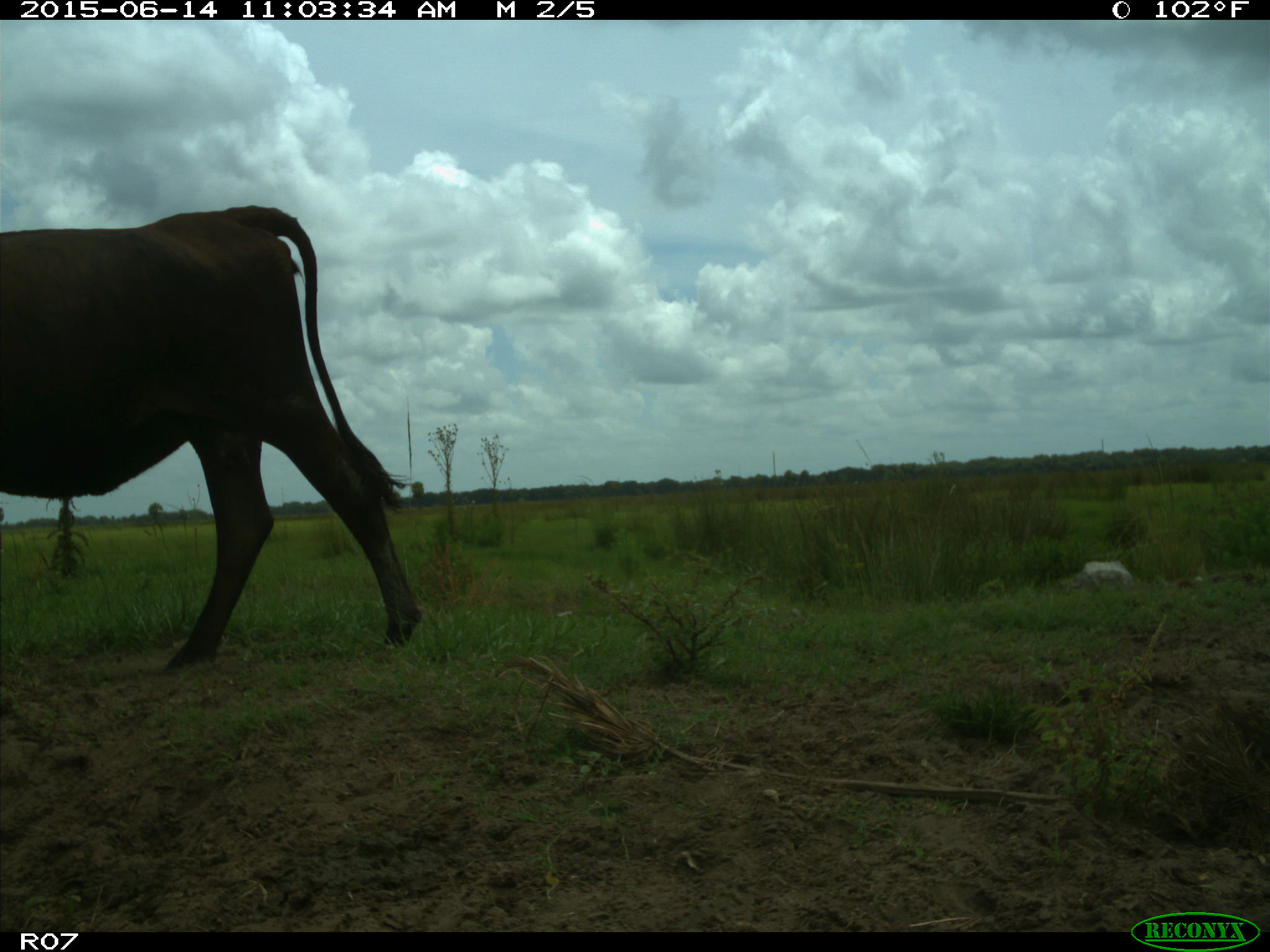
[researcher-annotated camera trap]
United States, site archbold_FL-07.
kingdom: Animalia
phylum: Chordata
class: Mammalia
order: Artiodactyla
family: Bovidae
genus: Bos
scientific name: Bos taurus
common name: domestic cow